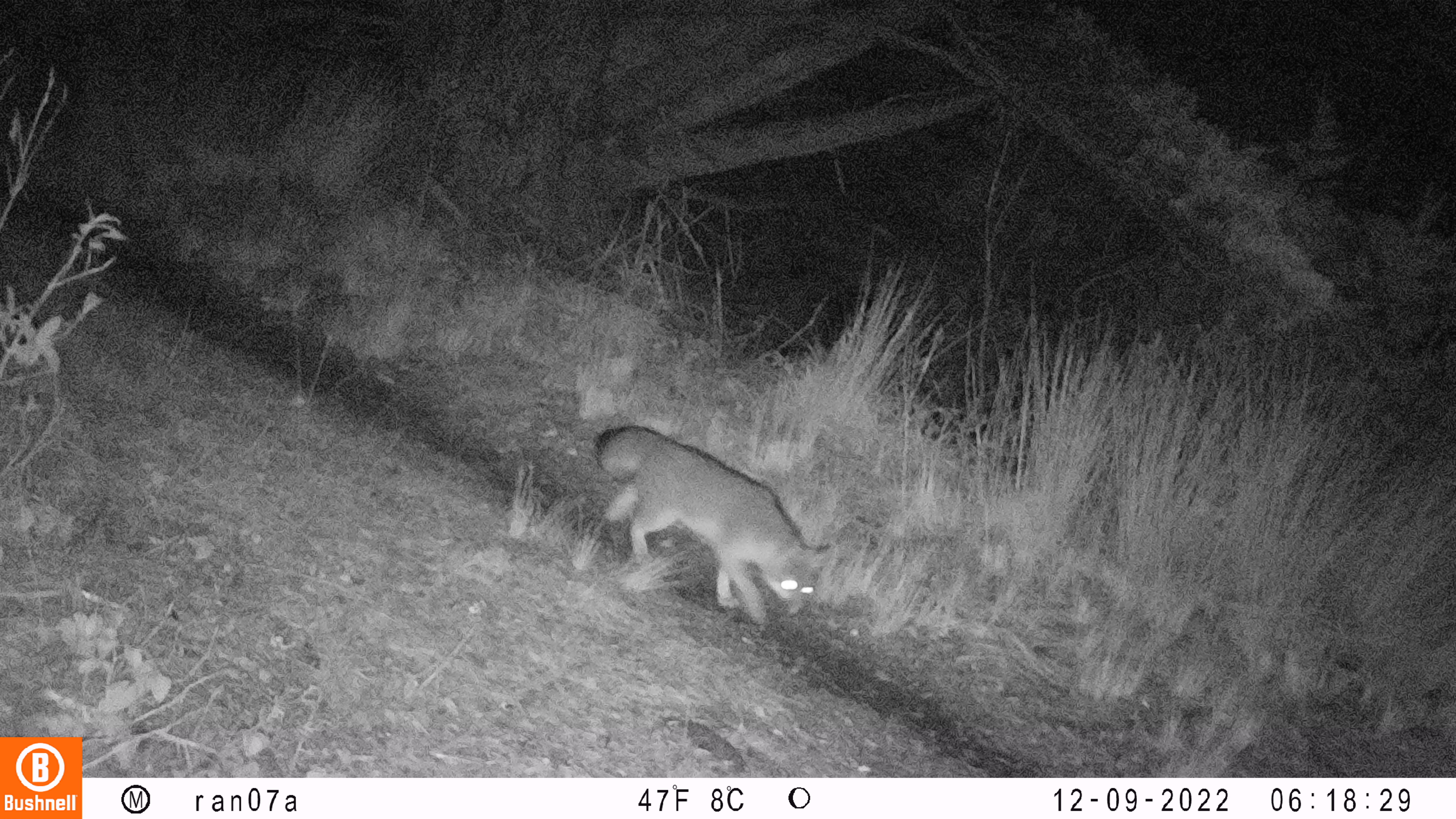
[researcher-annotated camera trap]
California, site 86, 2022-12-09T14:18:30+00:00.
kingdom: Animalia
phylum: Chordata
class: Mammalia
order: Carnivora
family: Canidae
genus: Urocyon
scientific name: Urocyon cinereoargenteus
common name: gray fox